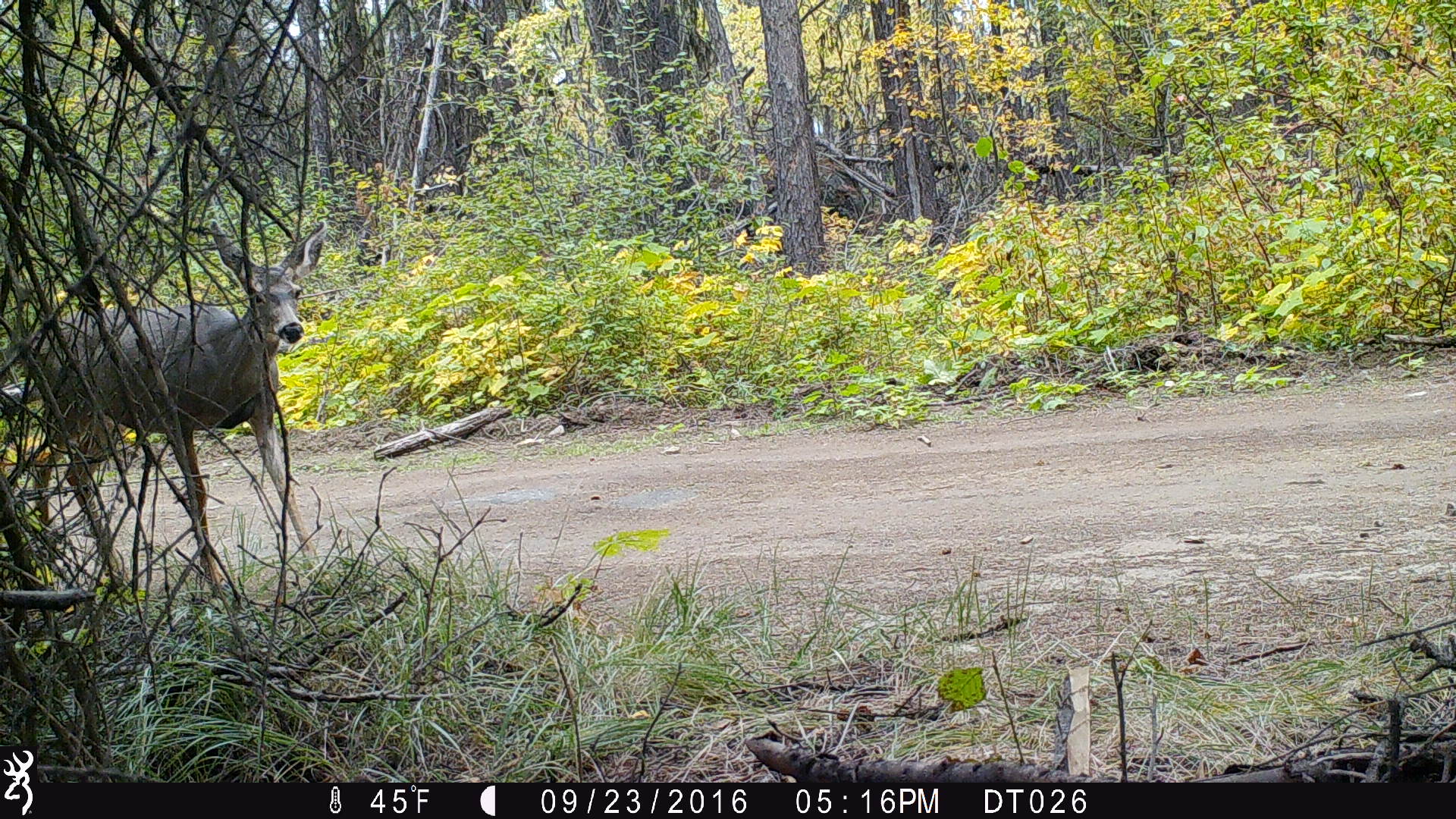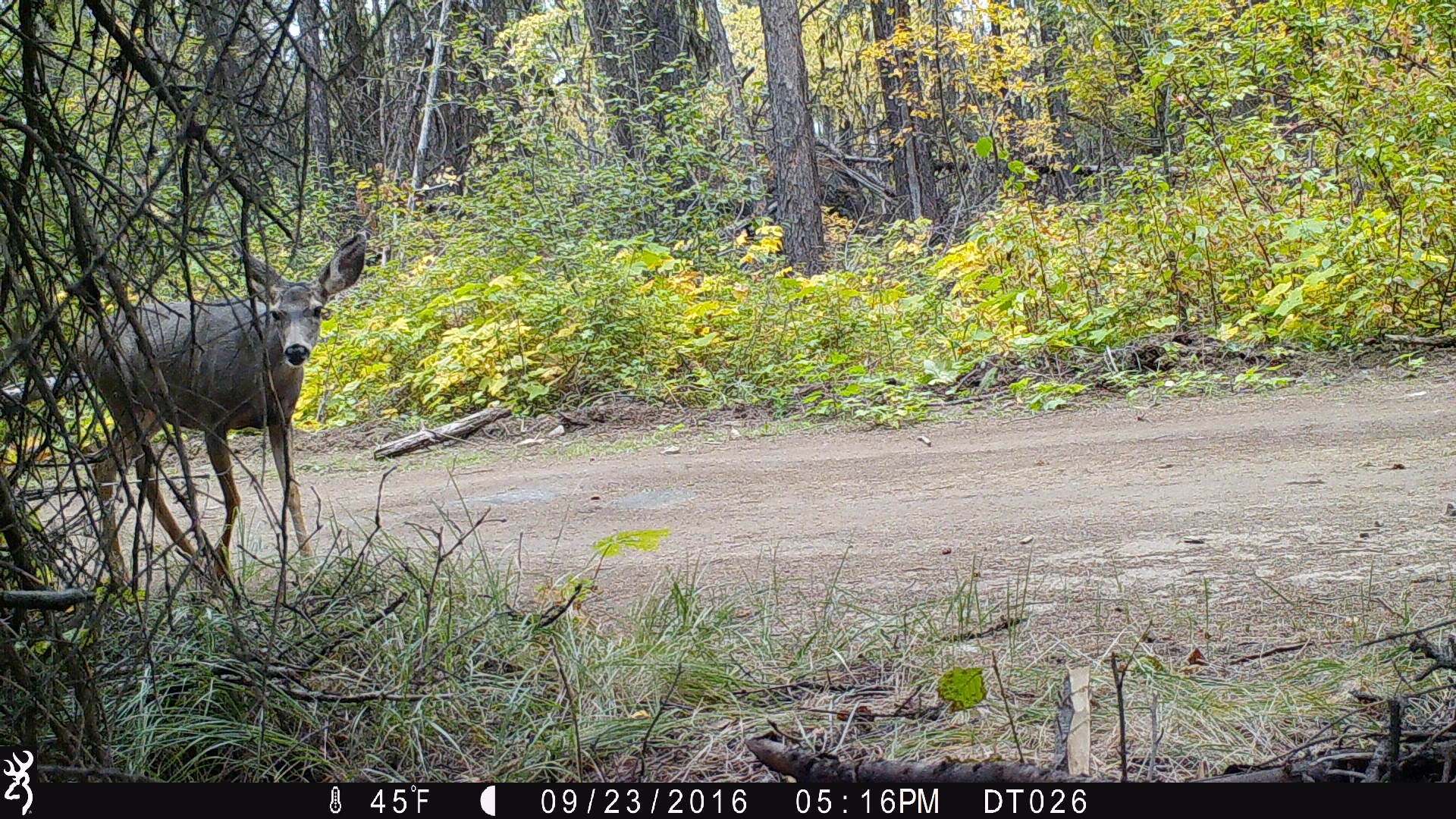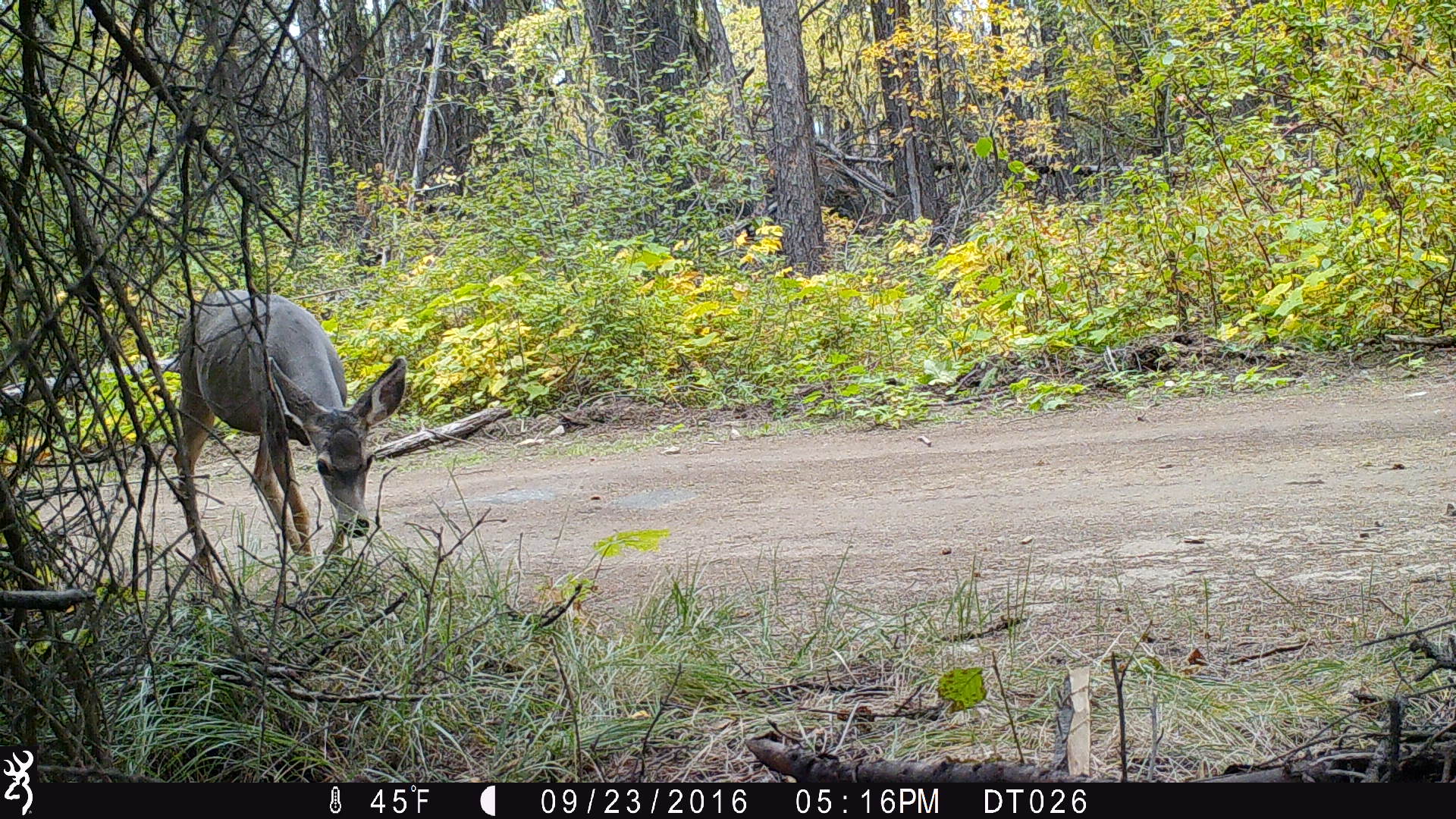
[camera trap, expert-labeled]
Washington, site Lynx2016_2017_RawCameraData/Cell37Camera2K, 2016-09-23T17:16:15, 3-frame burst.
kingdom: Animalia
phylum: Chordata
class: Mammalia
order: Artiodactyla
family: Cervidae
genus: Odocoileus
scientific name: Odocoileus hemionus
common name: mule deer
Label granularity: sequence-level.